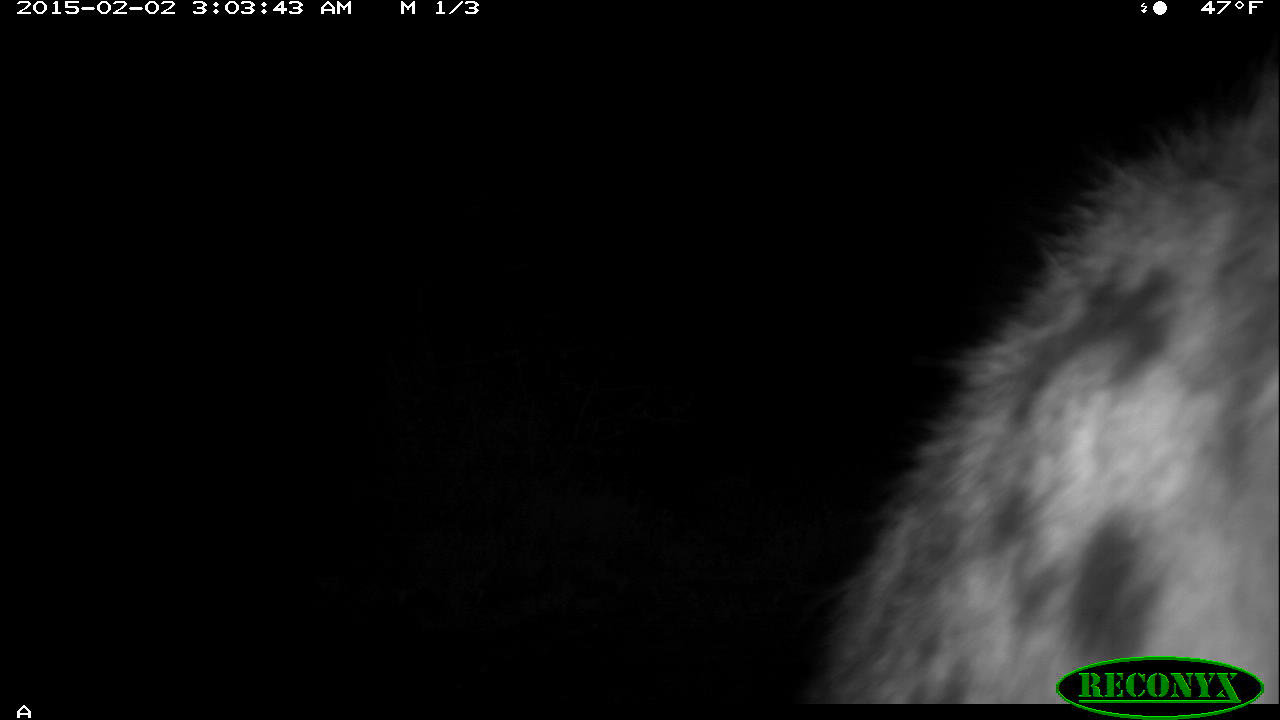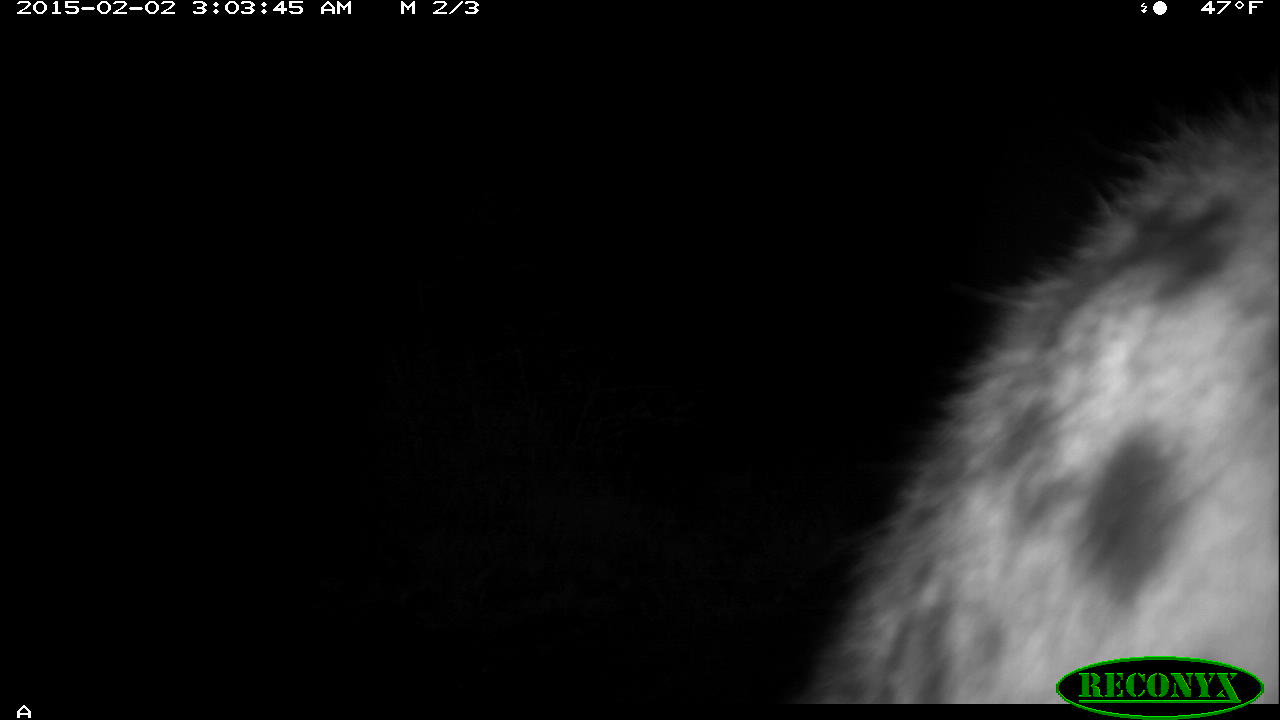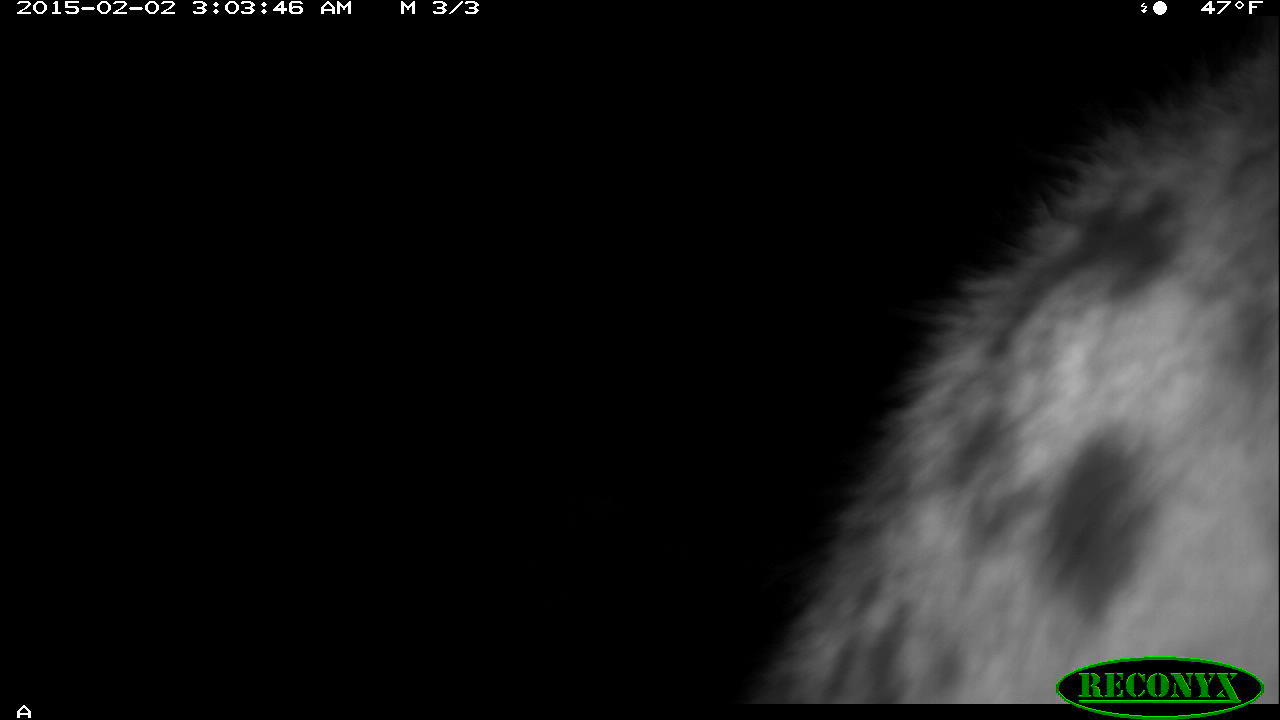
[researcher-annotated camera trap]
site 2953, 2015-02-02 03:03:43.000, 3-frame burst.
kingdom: Animalia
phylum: Chordata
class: Mammalia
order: Carnivora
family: Hyaenidae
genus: Crocuta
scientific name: Crocuta crocuta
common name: spotted hyena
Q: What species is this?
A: Crocuta crocuta (spotted hyena).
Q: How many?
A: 1.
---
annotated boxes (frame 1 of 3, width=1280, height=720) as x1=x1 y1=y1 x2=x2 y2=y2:
crocuta crocuta: x1=809 y1=83 x2=1274 y2=705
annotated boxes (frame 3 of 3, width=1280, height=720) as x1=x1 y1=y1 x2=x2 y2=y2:
crocuta crocuta: x1=749 y1=40 x2=1274 y2=705